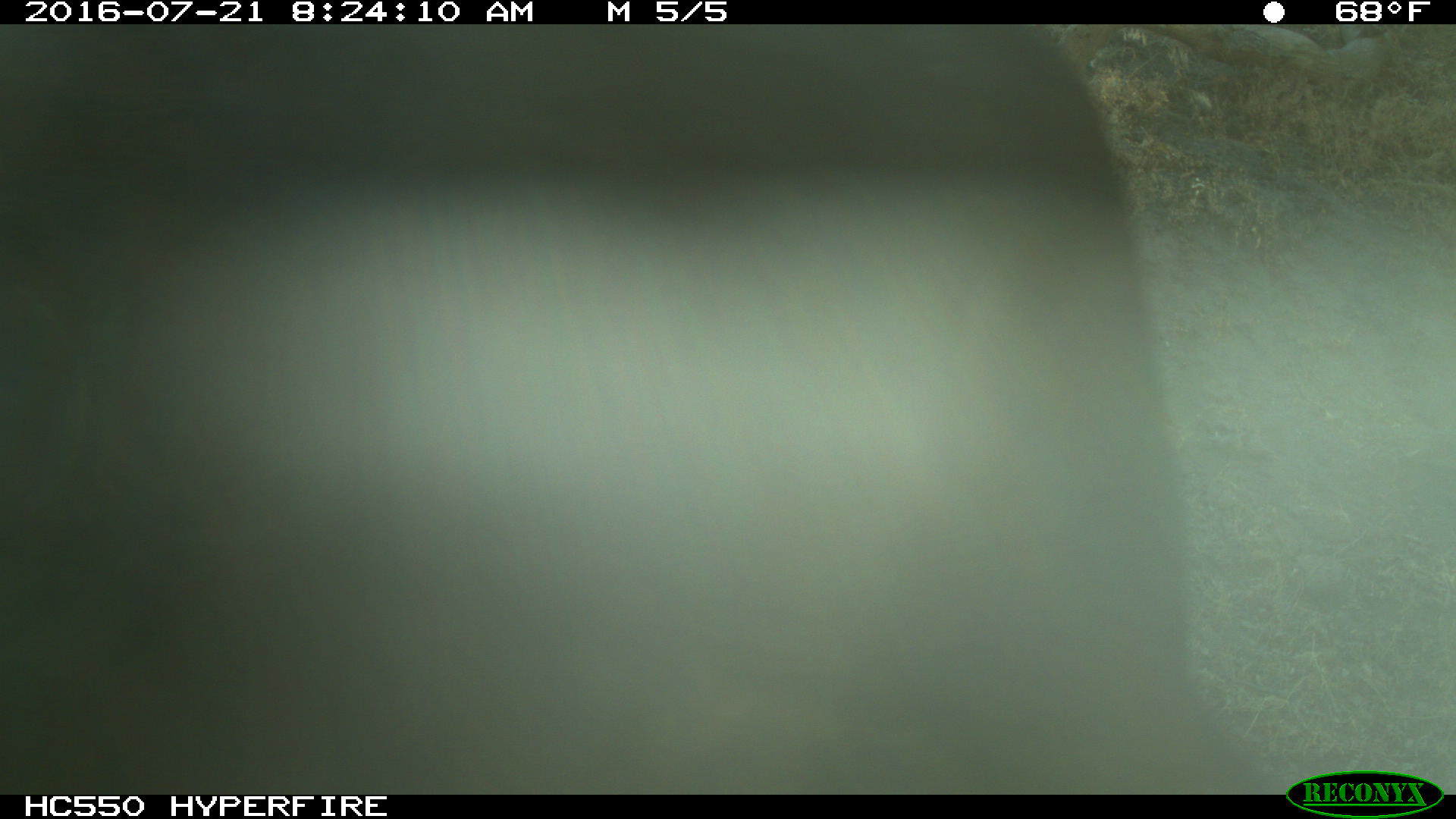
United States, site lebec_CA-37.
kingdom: Animalia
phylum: Chordata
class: Mammalia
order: Artiodactyla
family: Bovidae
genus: Bos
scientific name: Bos taurus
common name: domestic cow